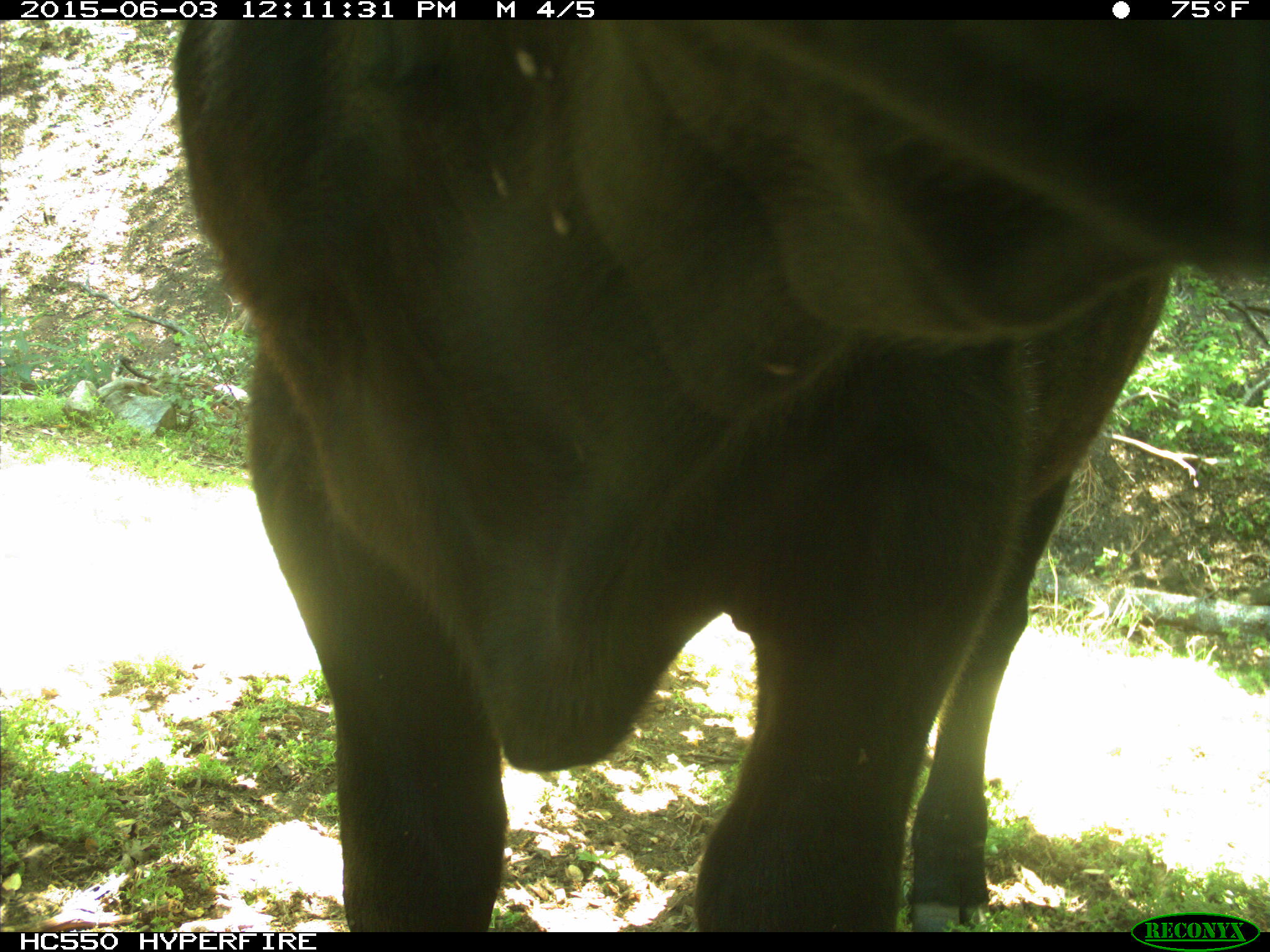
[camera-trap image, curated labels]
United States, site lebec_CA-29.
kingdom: Animalia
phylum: Chordata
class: Mammalia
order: Artiodactyla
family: Bovidae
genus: Bos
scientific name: Bos taurus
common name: domestic cow